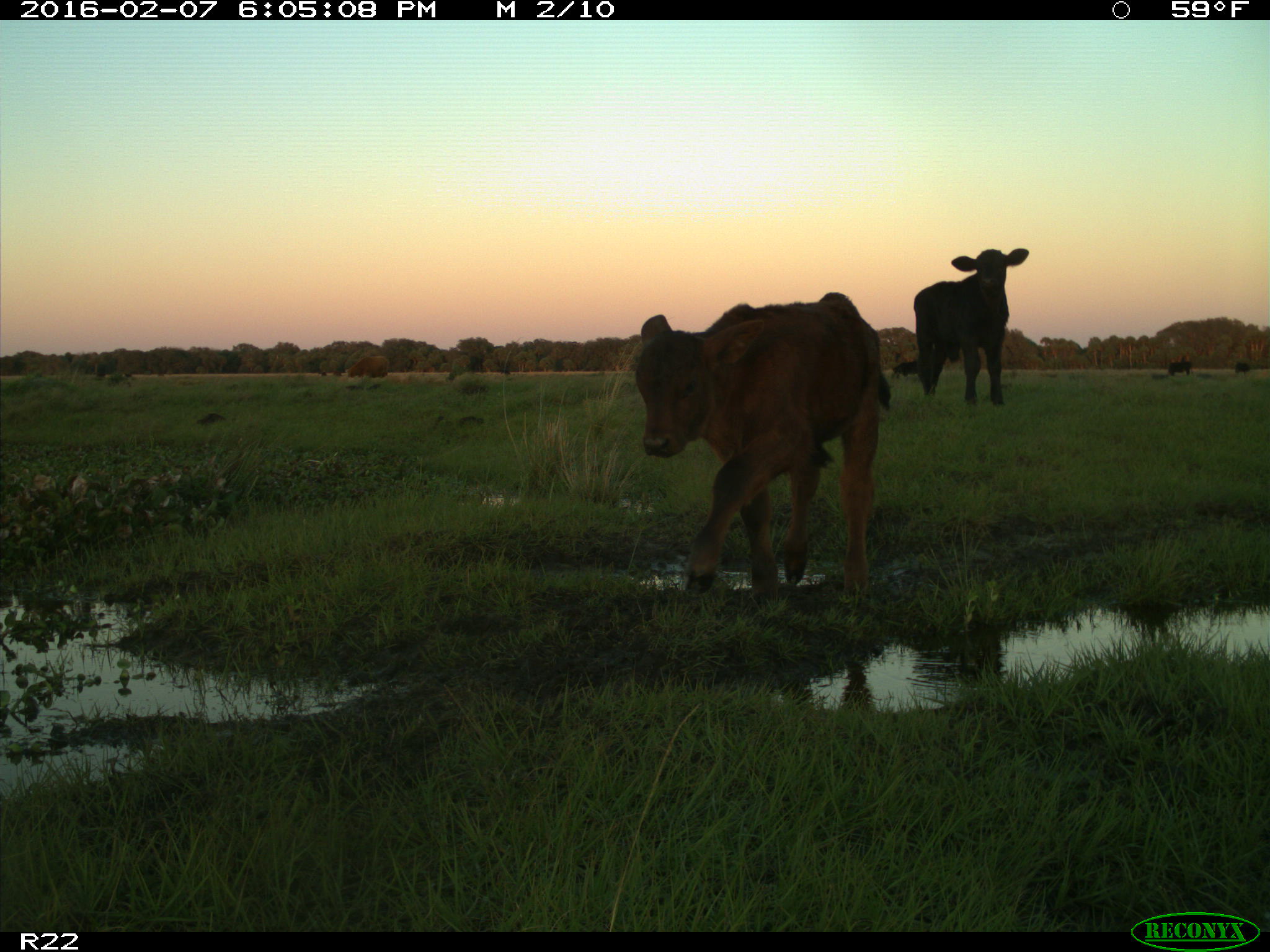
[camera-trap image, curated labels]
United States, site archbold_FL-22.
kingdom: Animalia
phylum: Chordata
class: Mammalia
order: Artiodactyla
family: Bovidae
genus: Bos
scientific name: Bos taurus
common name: domestic cow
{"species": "Bos taurus (domestic cow)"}